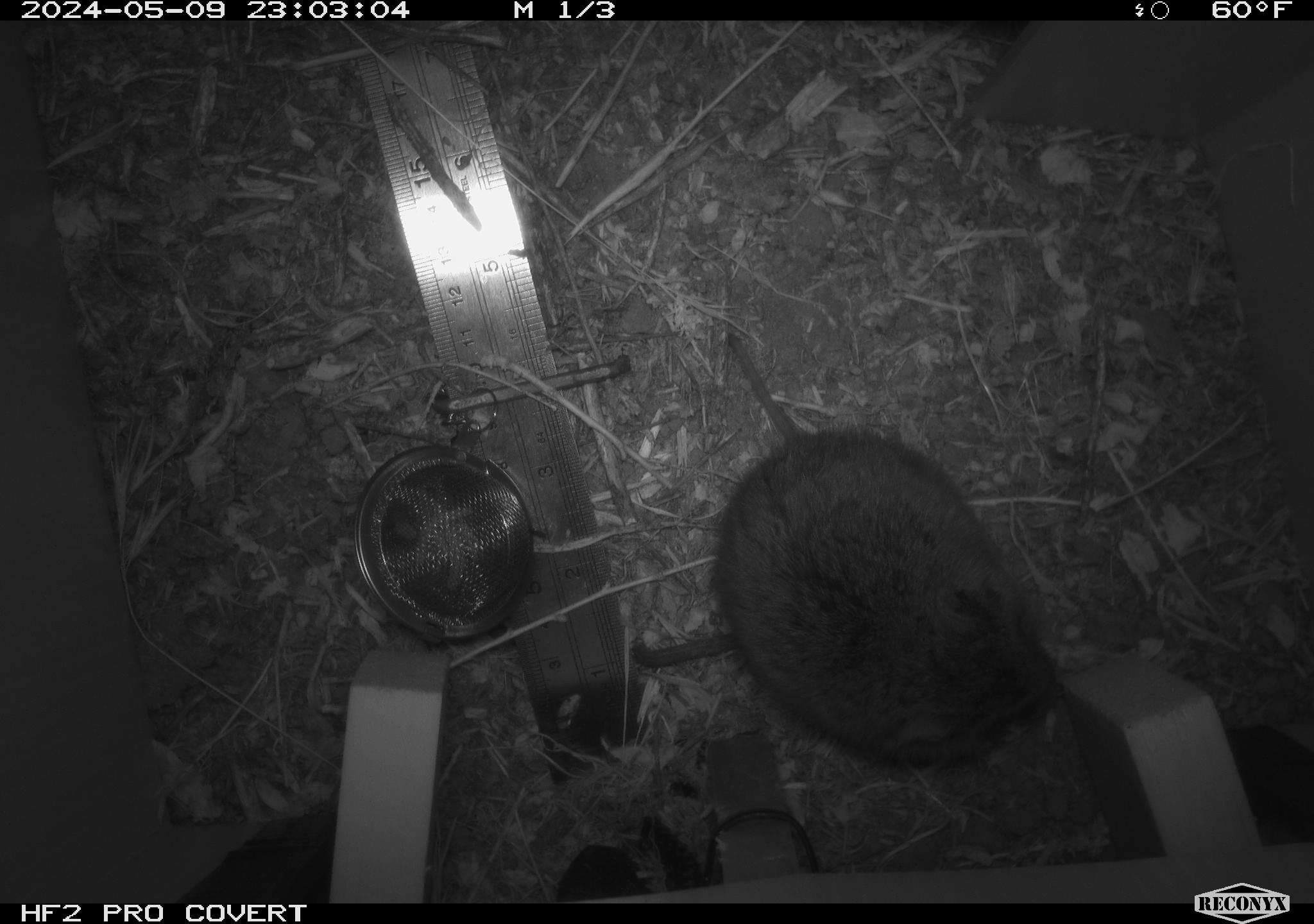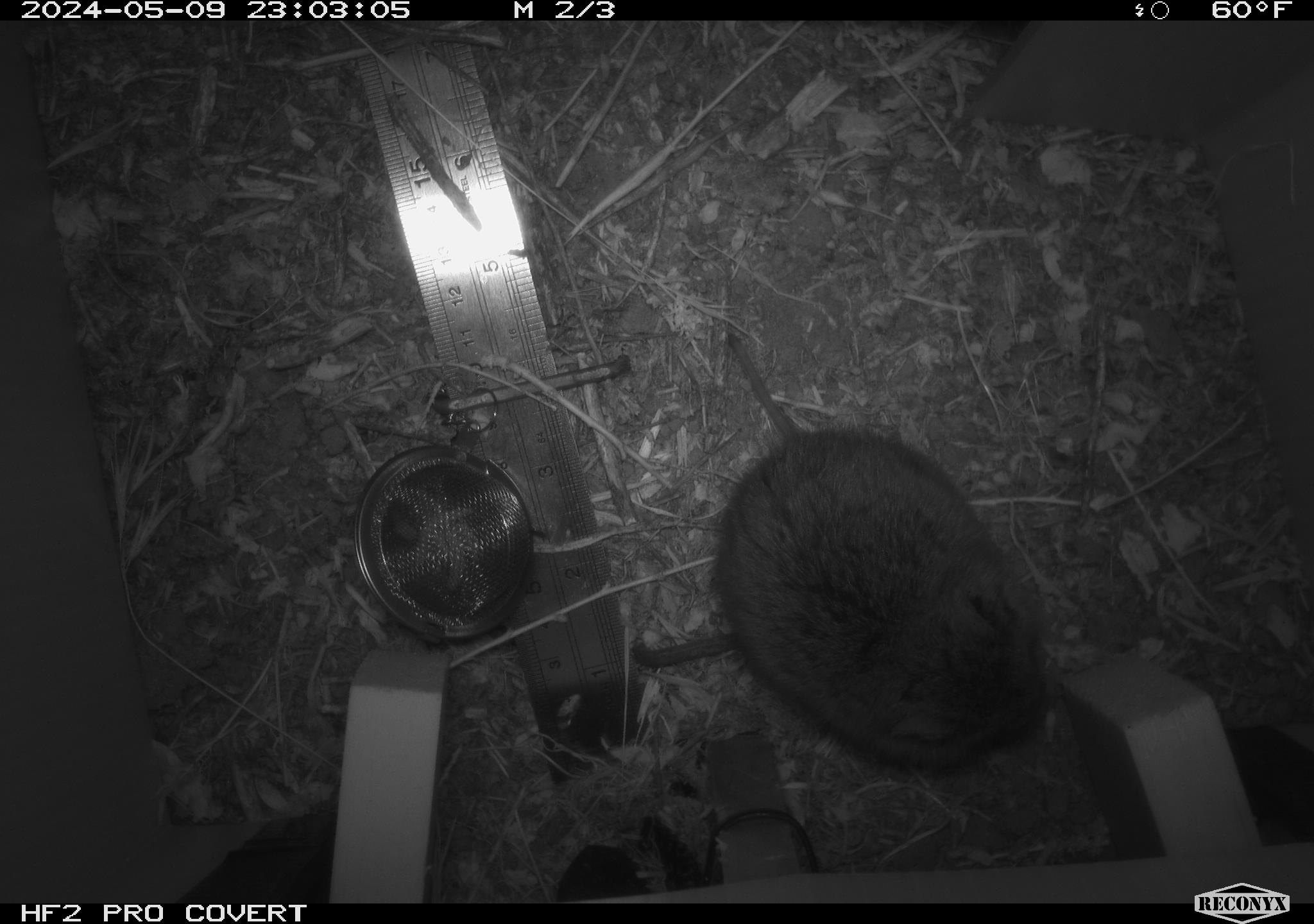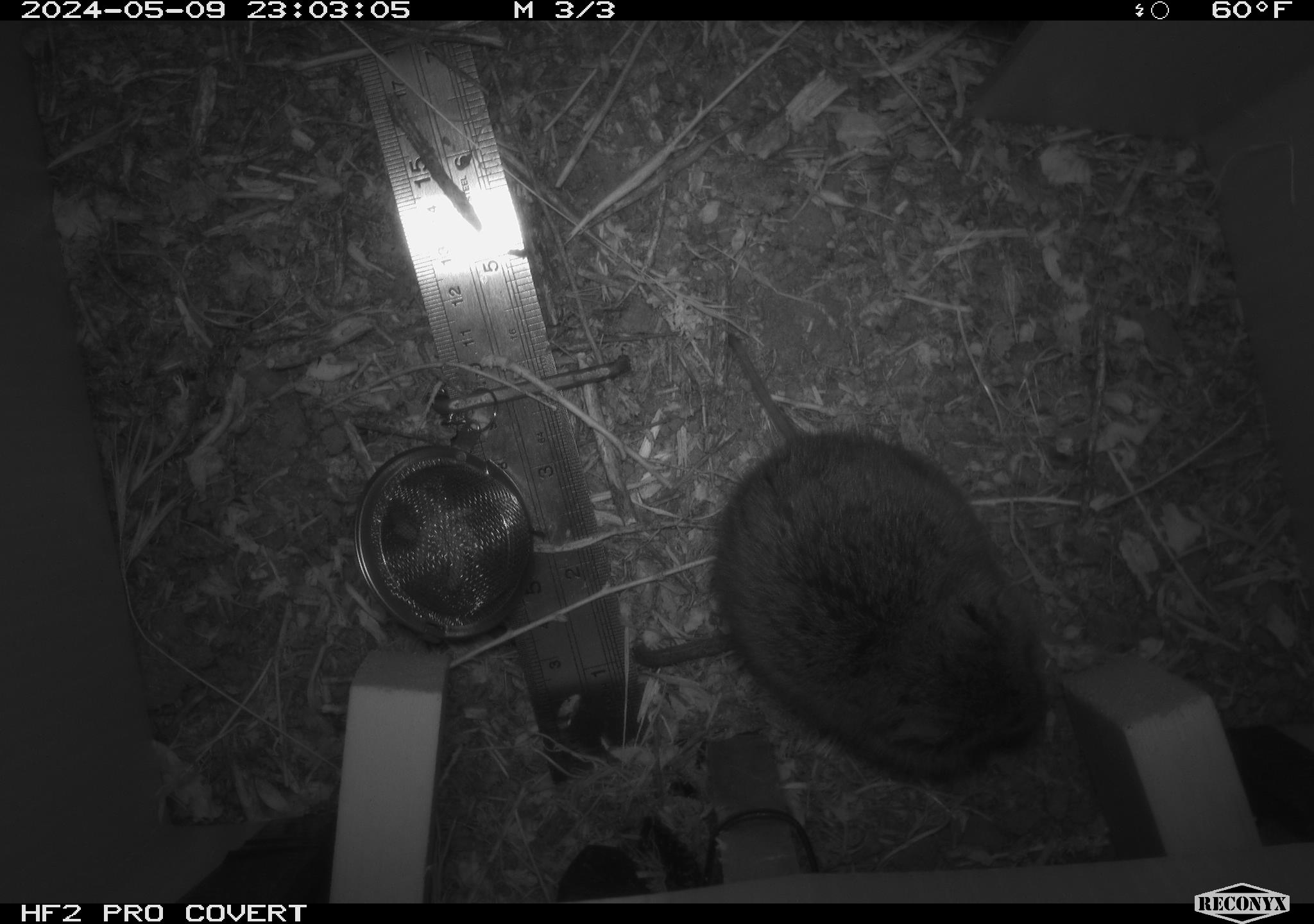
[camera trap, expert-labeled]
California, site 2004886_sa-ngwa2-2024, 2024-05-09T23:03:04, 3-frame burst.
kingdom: Animalia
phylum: Chordata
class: Mammalia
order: Rodentia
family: Cricetidae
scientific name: Arvicolinae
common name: voles, lemmings, and muskrats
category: arvicolinae subfamily